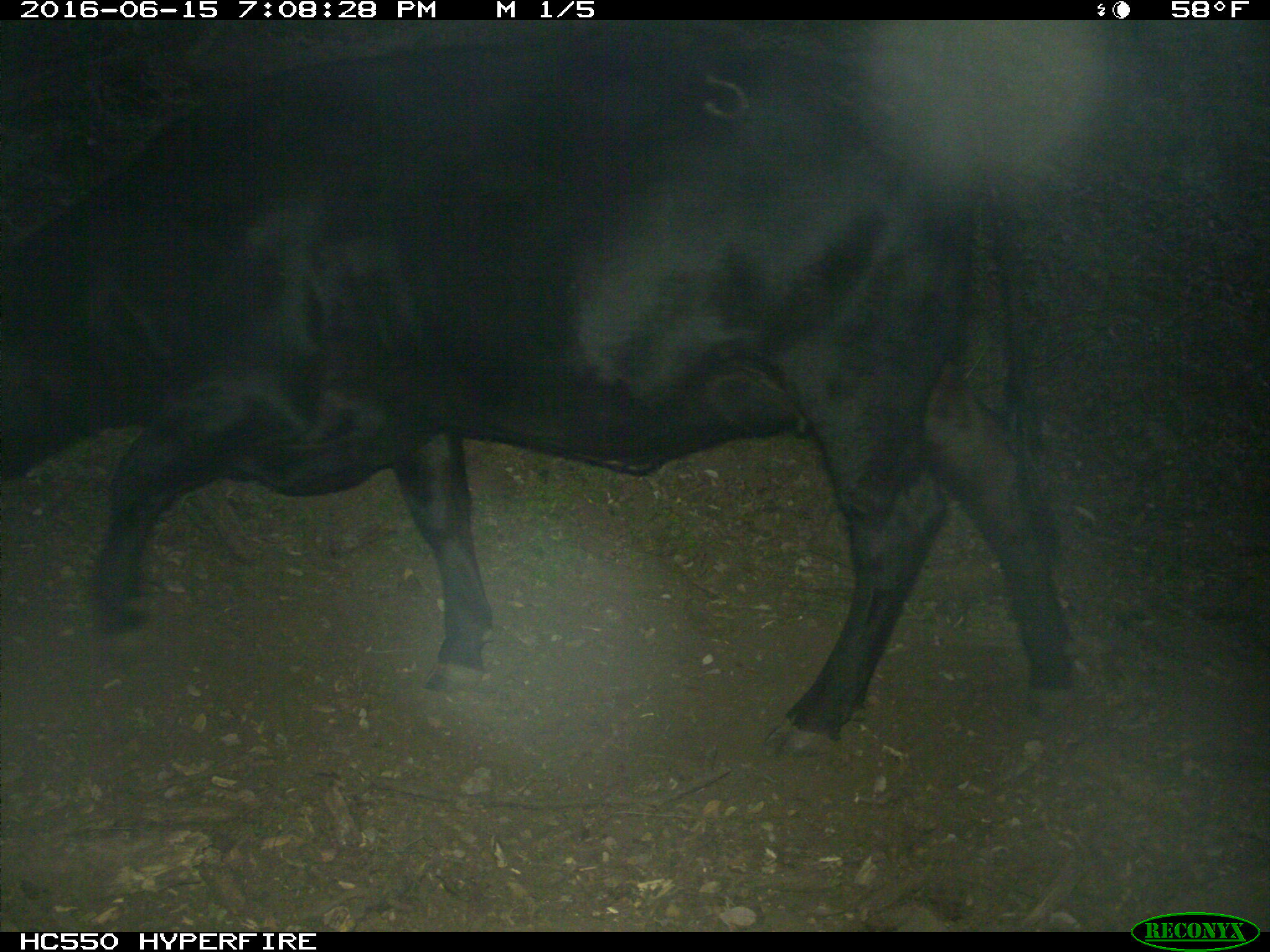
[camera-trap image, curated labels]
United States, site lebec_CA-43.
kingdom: Animalia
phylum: Chordata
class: Mammalia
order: Artiodactyla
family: Bovidae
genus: Bos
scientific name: Bos taurus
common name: domestic cow